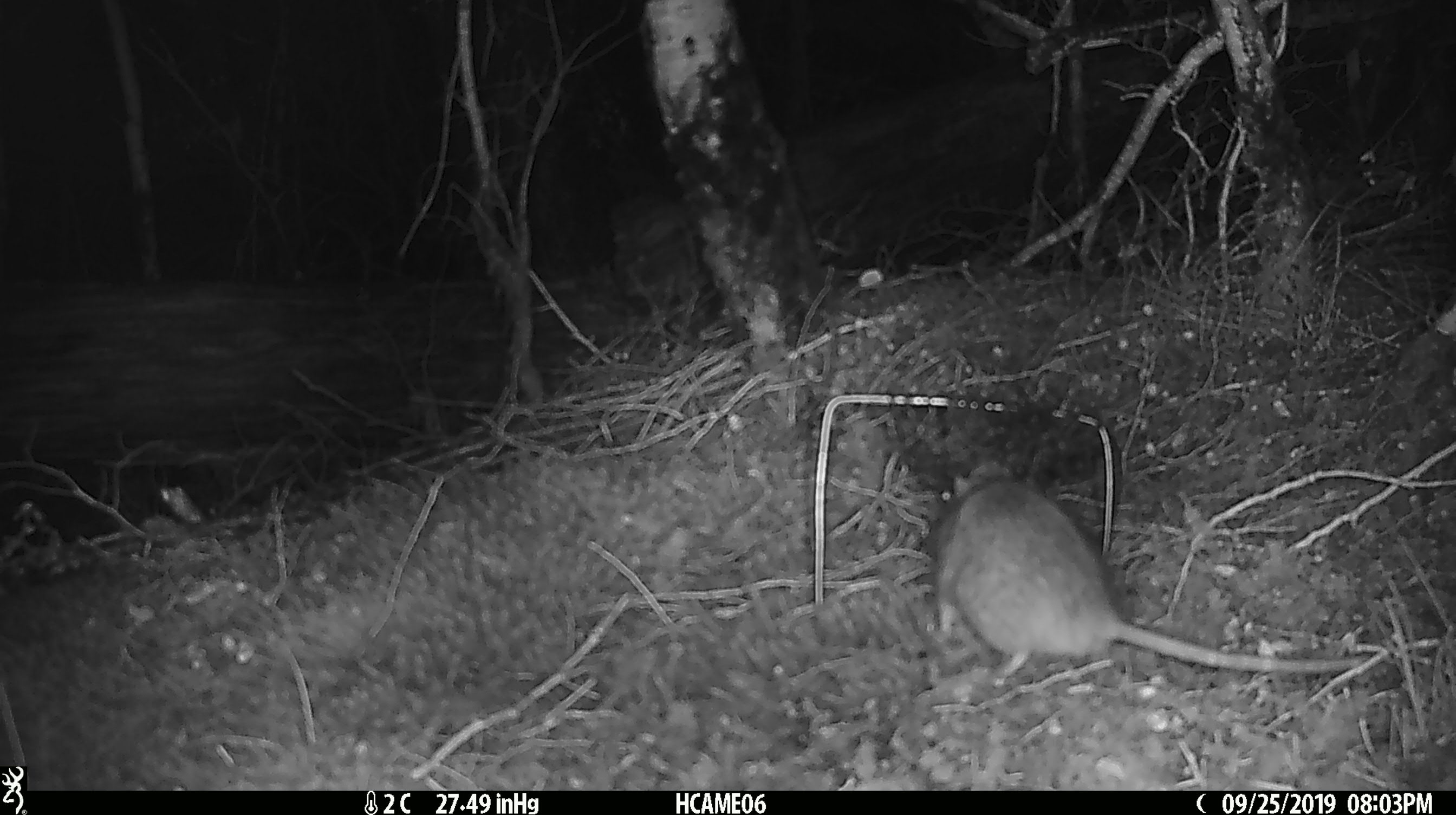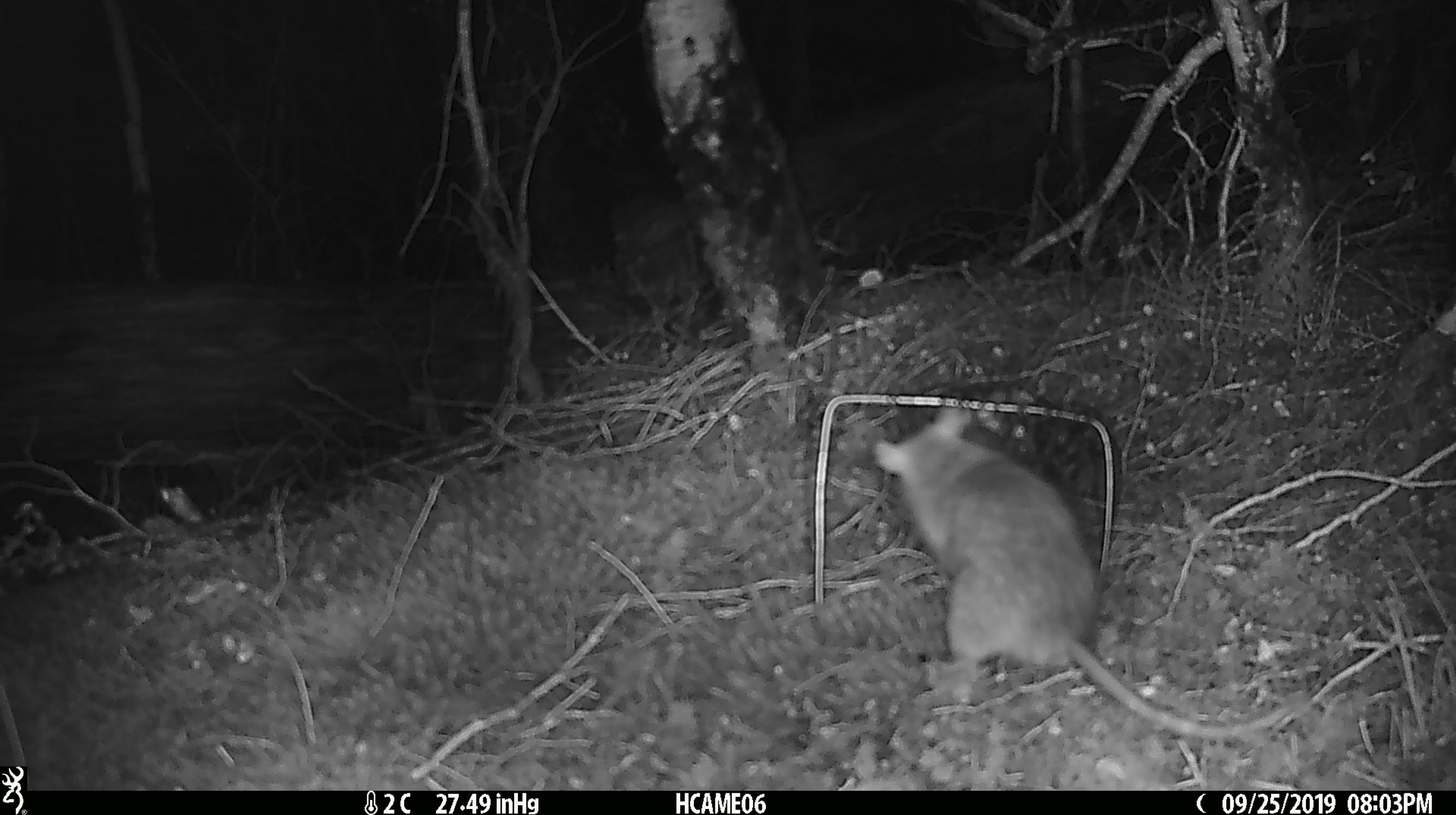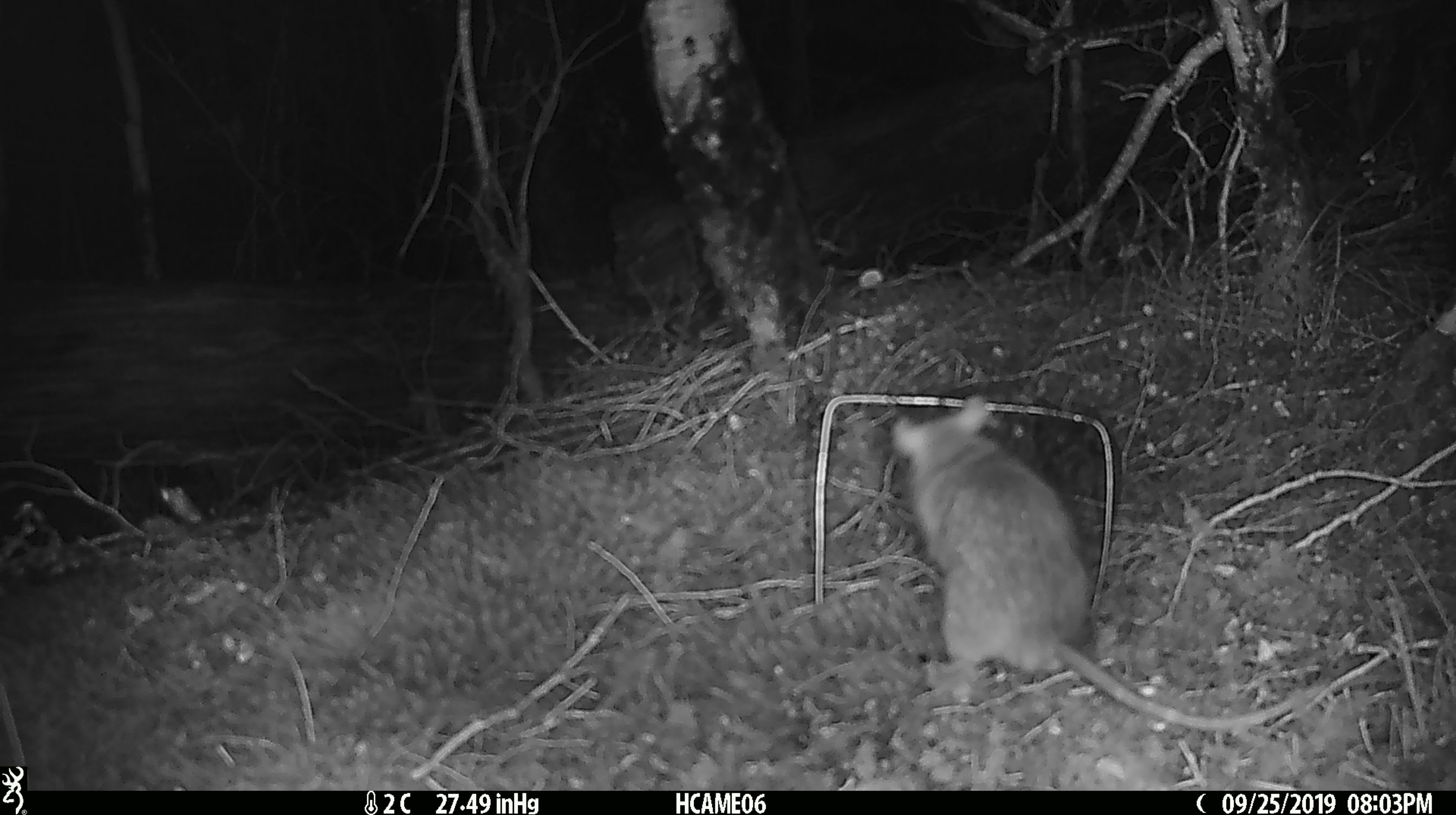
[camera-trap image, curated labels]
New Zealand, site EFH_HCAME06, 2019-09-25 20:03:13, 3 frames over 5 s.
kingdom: Animalia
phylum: Chordata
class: Mammalia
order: Rodentia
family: Muridae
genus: Rattus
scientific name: Rattus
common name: rat